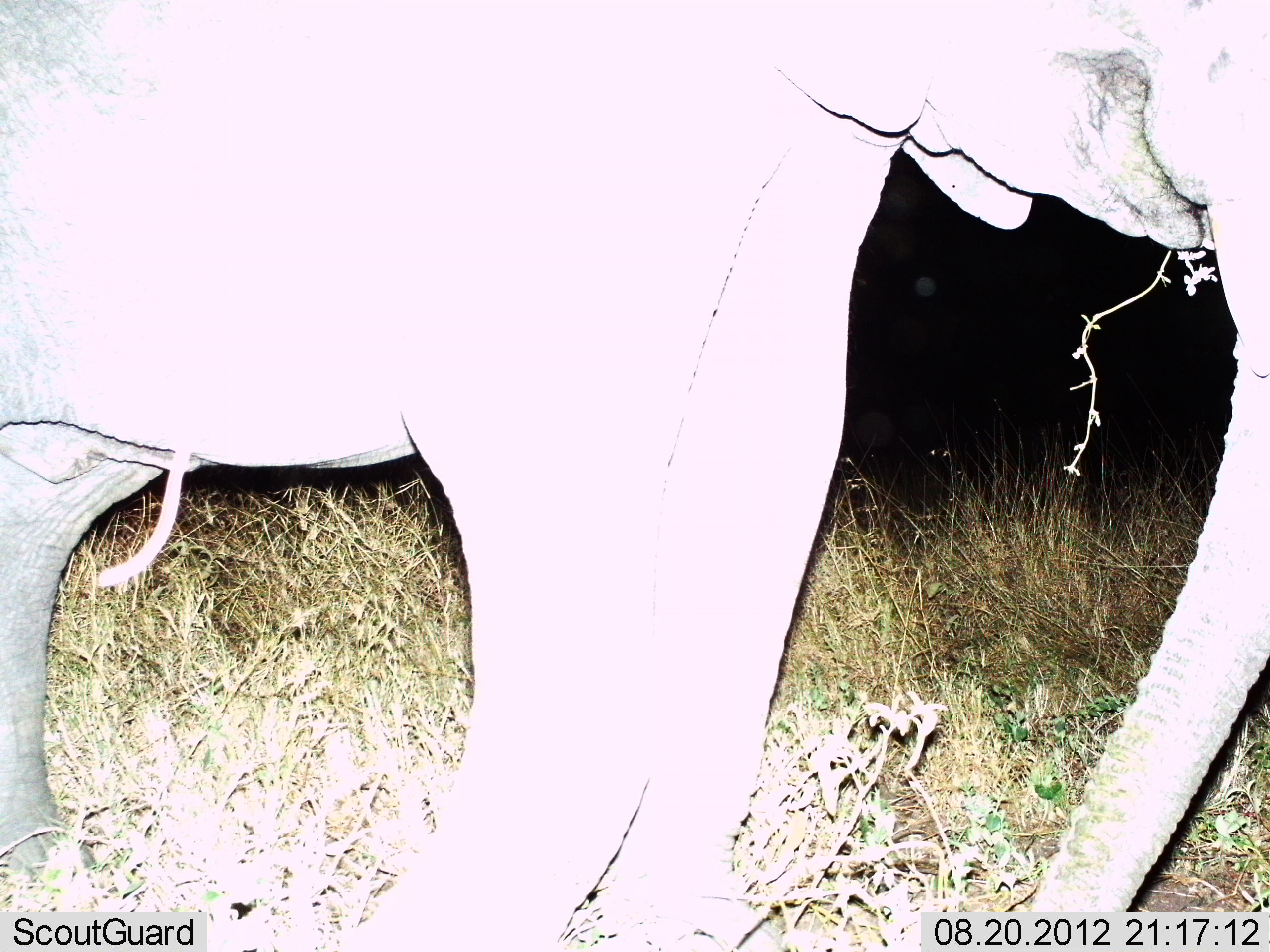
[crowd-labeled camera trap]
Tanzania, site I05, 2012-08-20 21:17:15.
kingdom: Animalia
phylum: Chordata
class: Mammalia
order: Proboscidea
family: Elephantidae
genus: Loxodonta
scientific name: Loxodonta africana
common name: african bush elephant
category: elephant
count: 1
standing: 40%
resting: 0%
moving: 20%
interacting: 0%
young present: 10%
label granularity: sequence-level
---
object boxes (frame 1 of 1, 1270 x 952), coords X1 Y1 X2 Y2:
animal: 0 0 1270 952